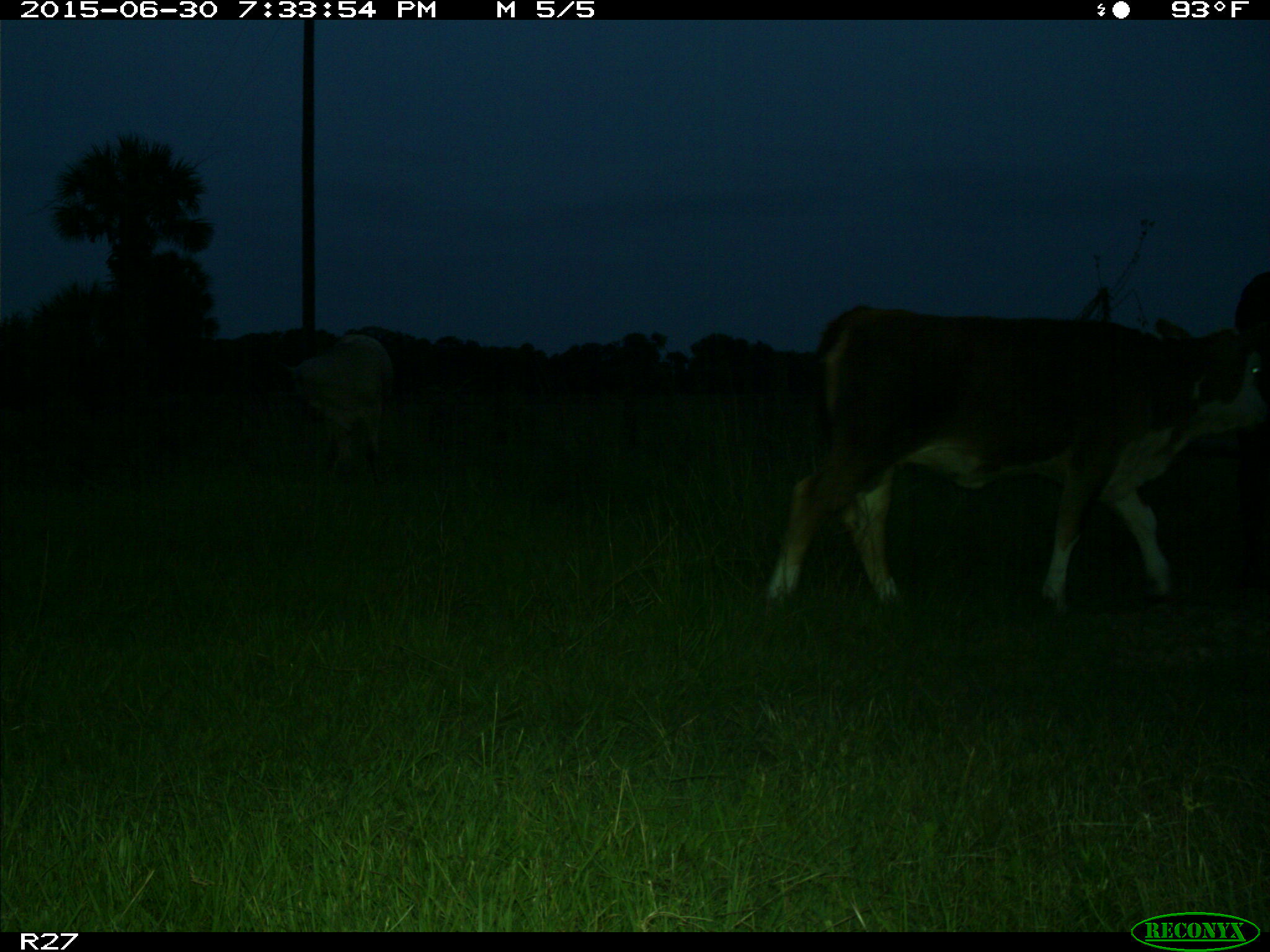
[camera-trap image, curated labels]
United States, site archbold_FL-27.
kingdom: Animalia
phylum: Chordata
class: Mammalia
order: Artiodactyla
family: Bovidae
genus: Bos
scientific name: Bos taurus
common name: domestic cow